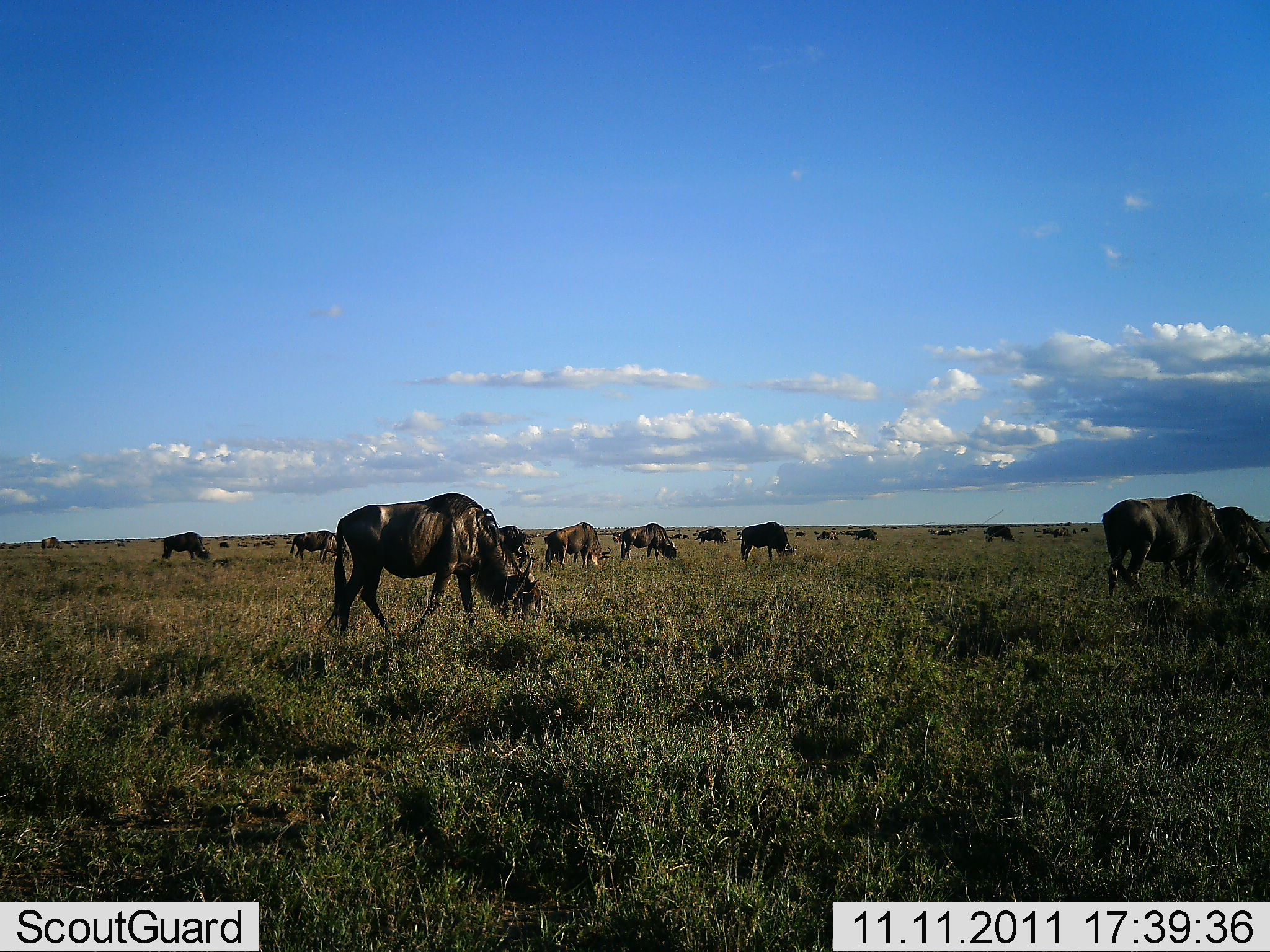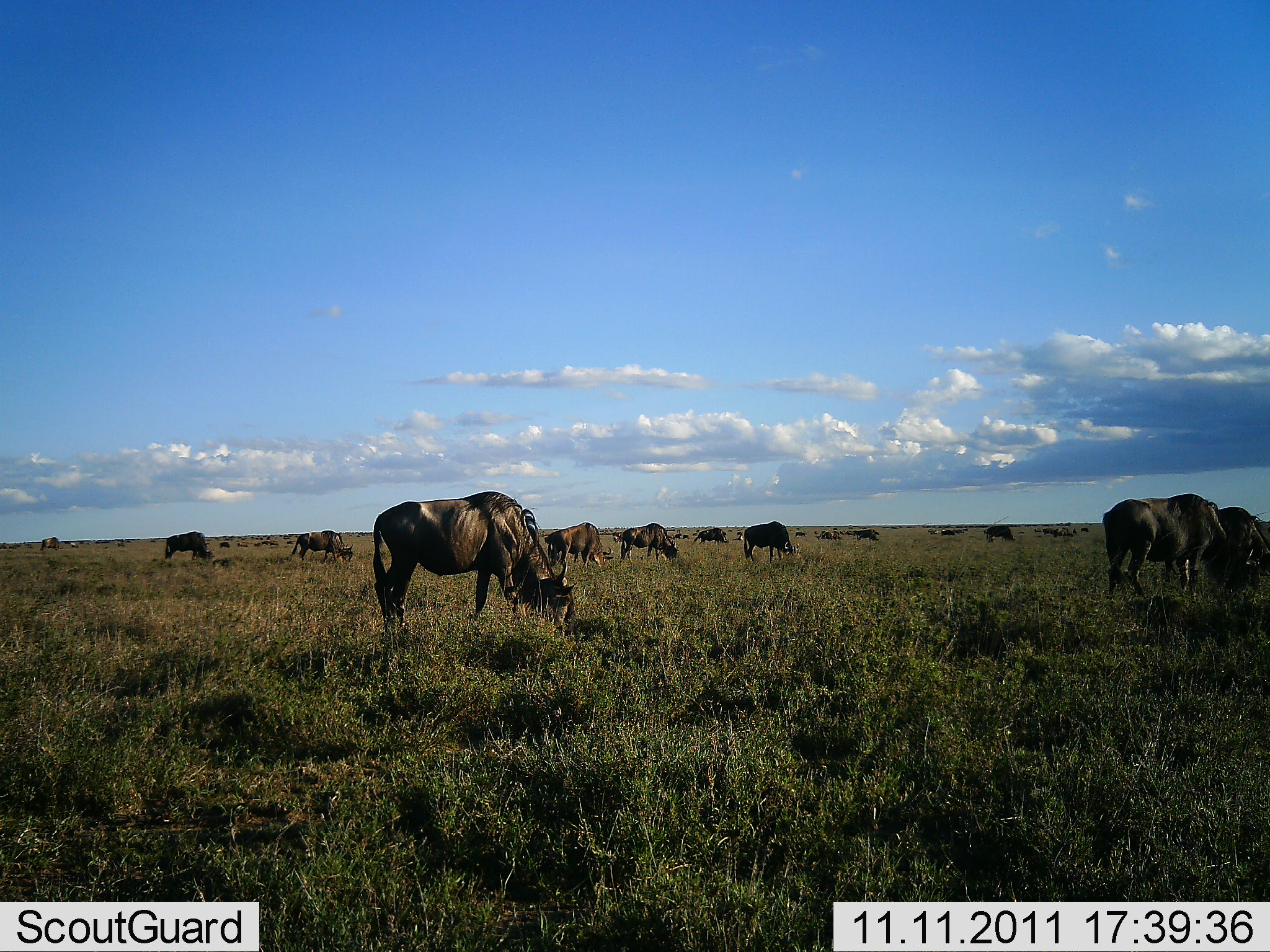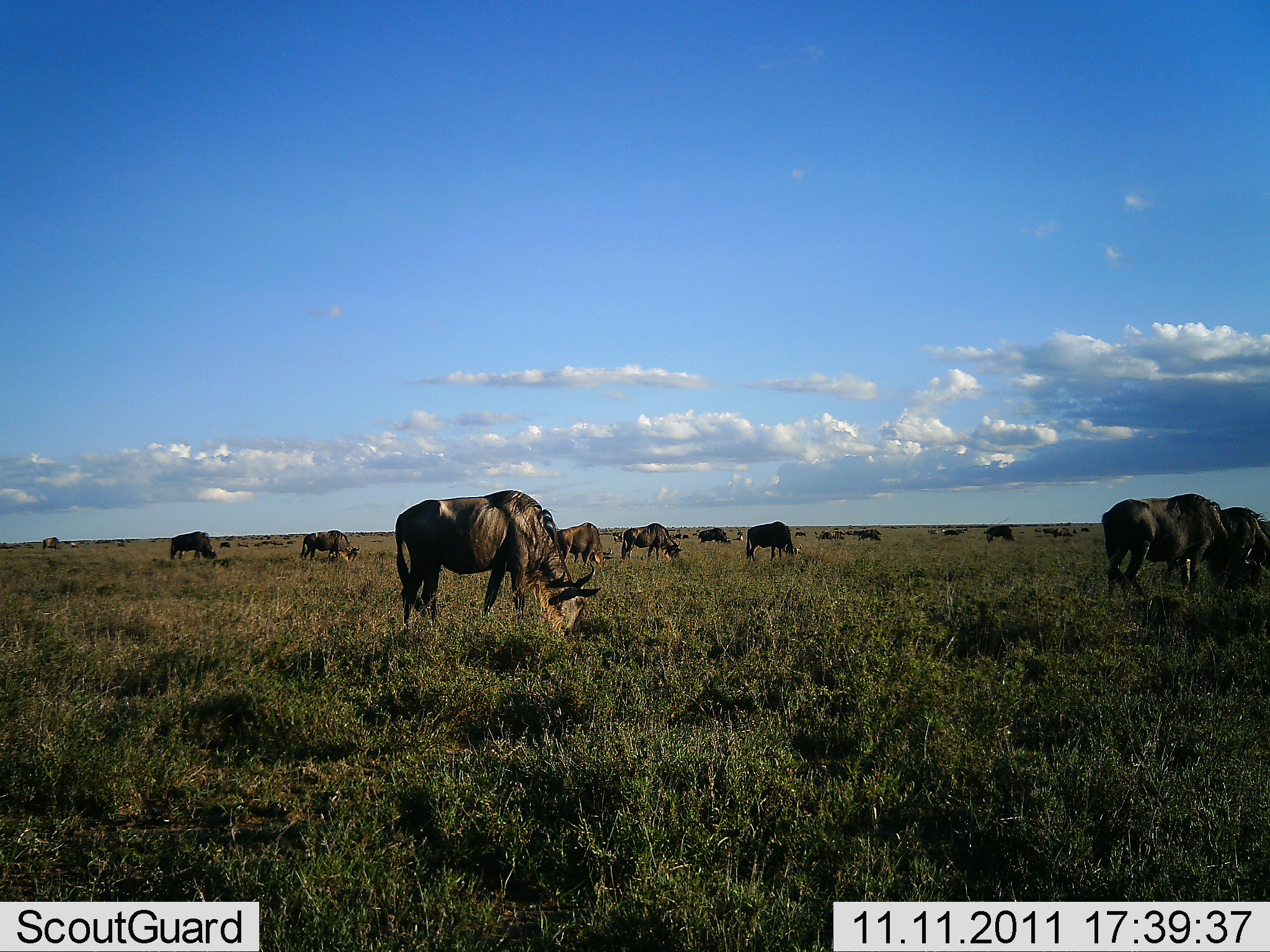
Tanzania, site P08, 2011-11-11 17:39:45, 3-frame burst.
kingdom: Animalia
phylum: Chordata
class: Mammalia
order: Artiodactyla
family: Bovidae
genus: Connochaetes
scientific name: Connochaetes taurinus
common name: blue wildebeest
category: wildebeest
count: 11-50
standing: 36%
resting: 0%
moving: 18%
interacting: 0%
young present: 0%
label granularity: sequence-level